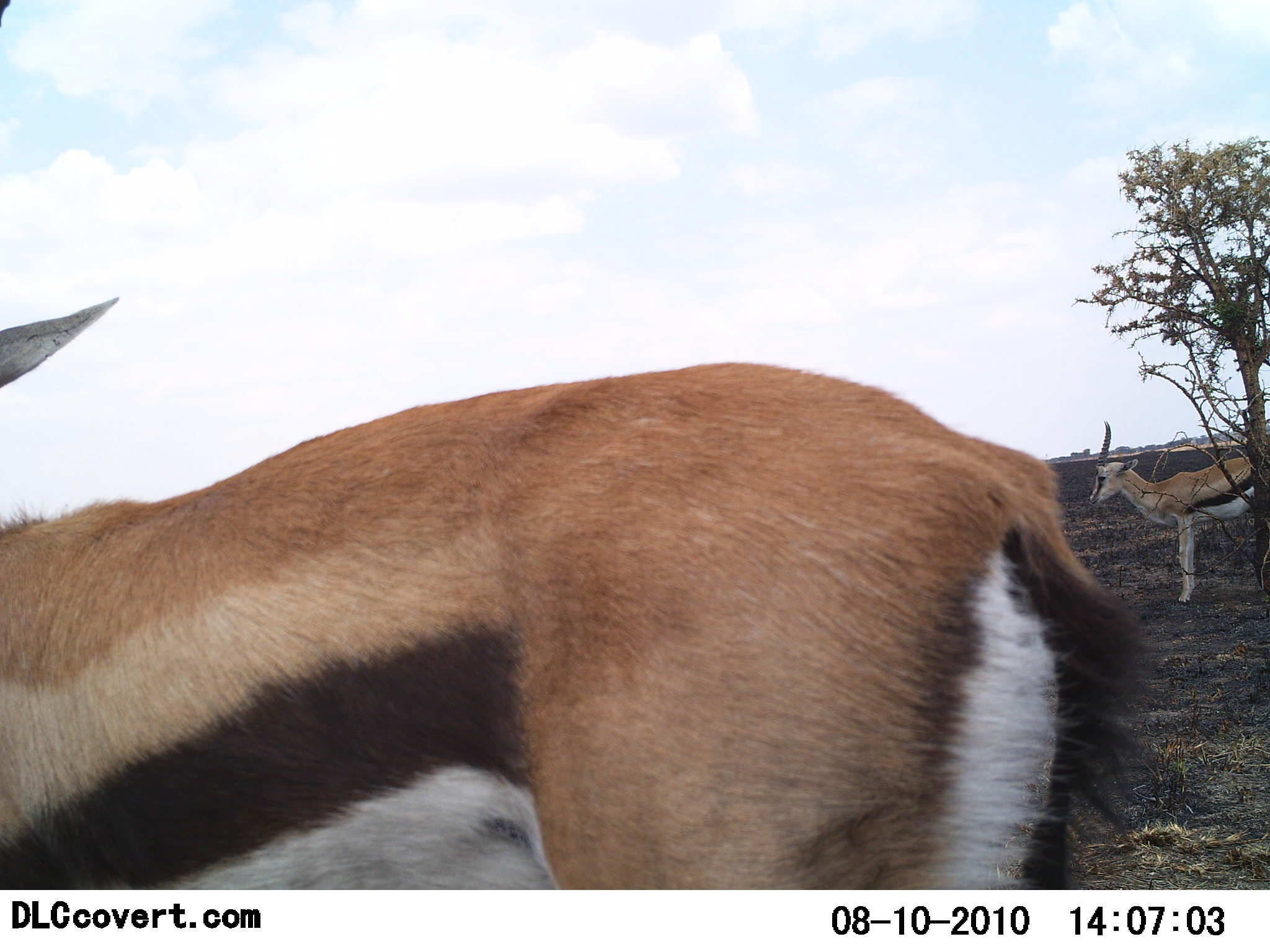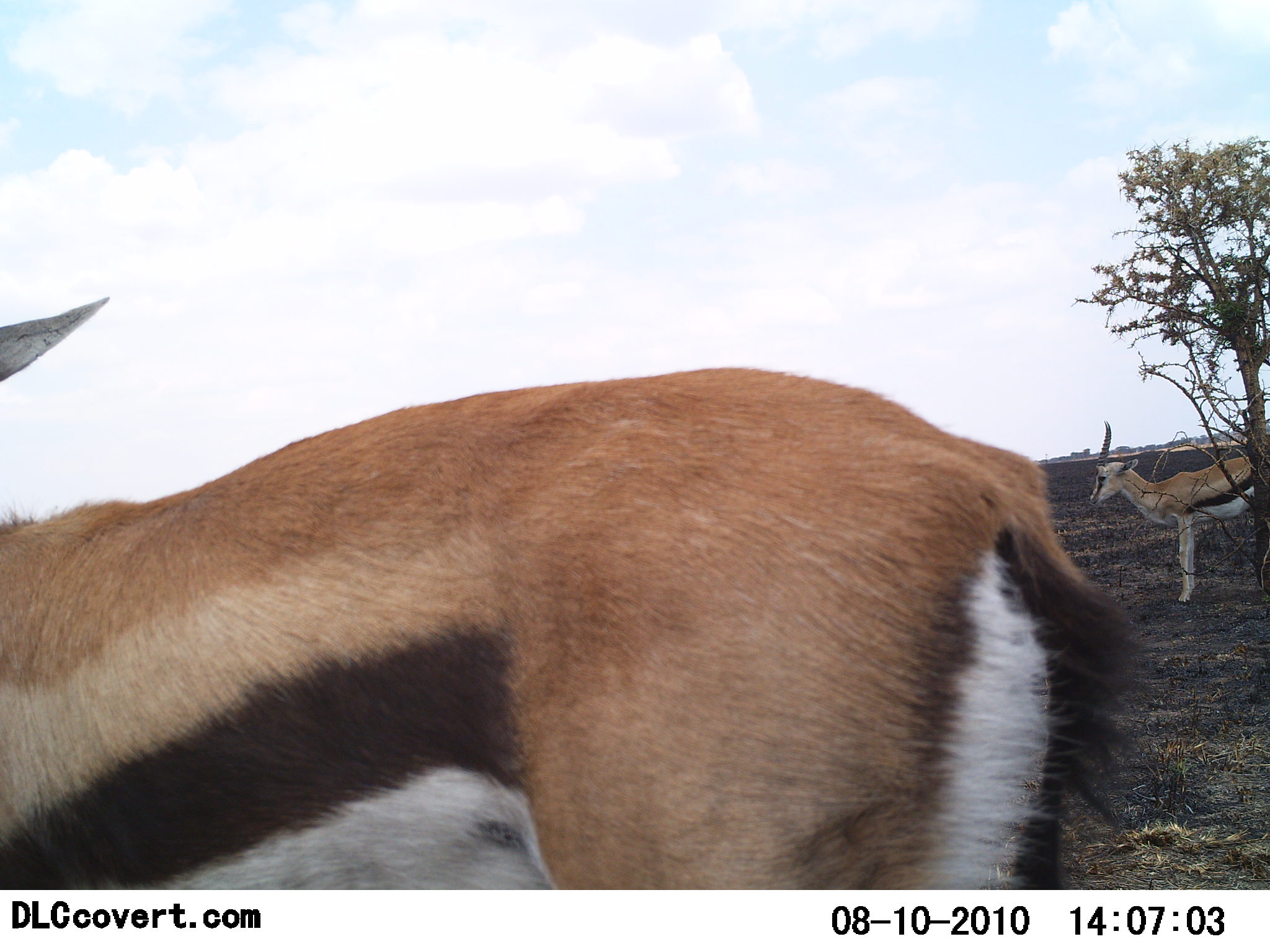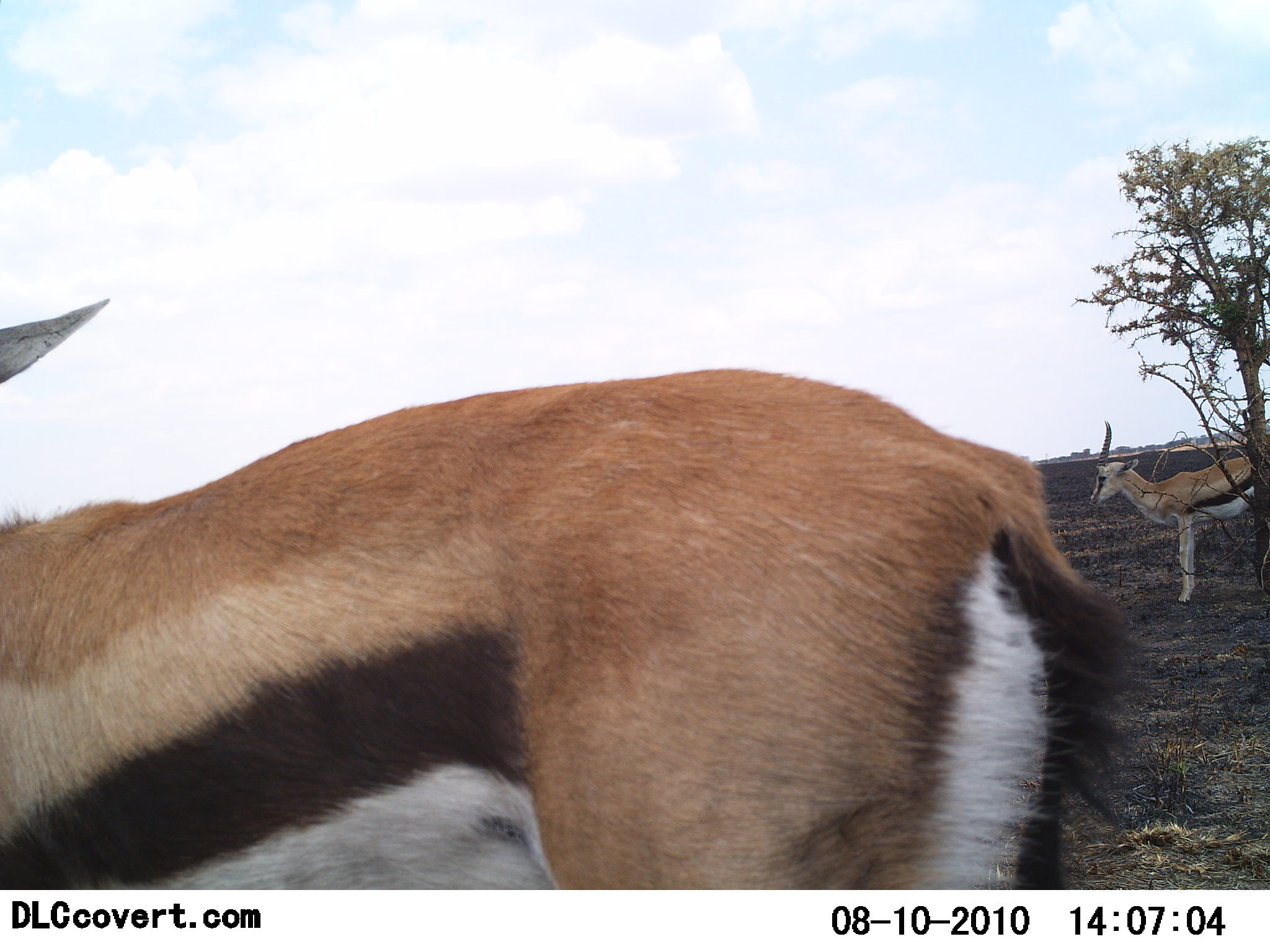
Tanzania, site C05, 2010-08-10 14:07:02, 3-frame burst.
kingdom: Animalia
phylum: Chordata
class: Mammalia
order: Artiodactyla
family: Bovidae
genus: Eudorcas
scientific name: Eudorcas thomsonii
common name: thomson's gazelle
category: gazellethomsons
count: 2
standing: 100%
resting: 0%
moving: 0%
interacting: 0%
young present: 0%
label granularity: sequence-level